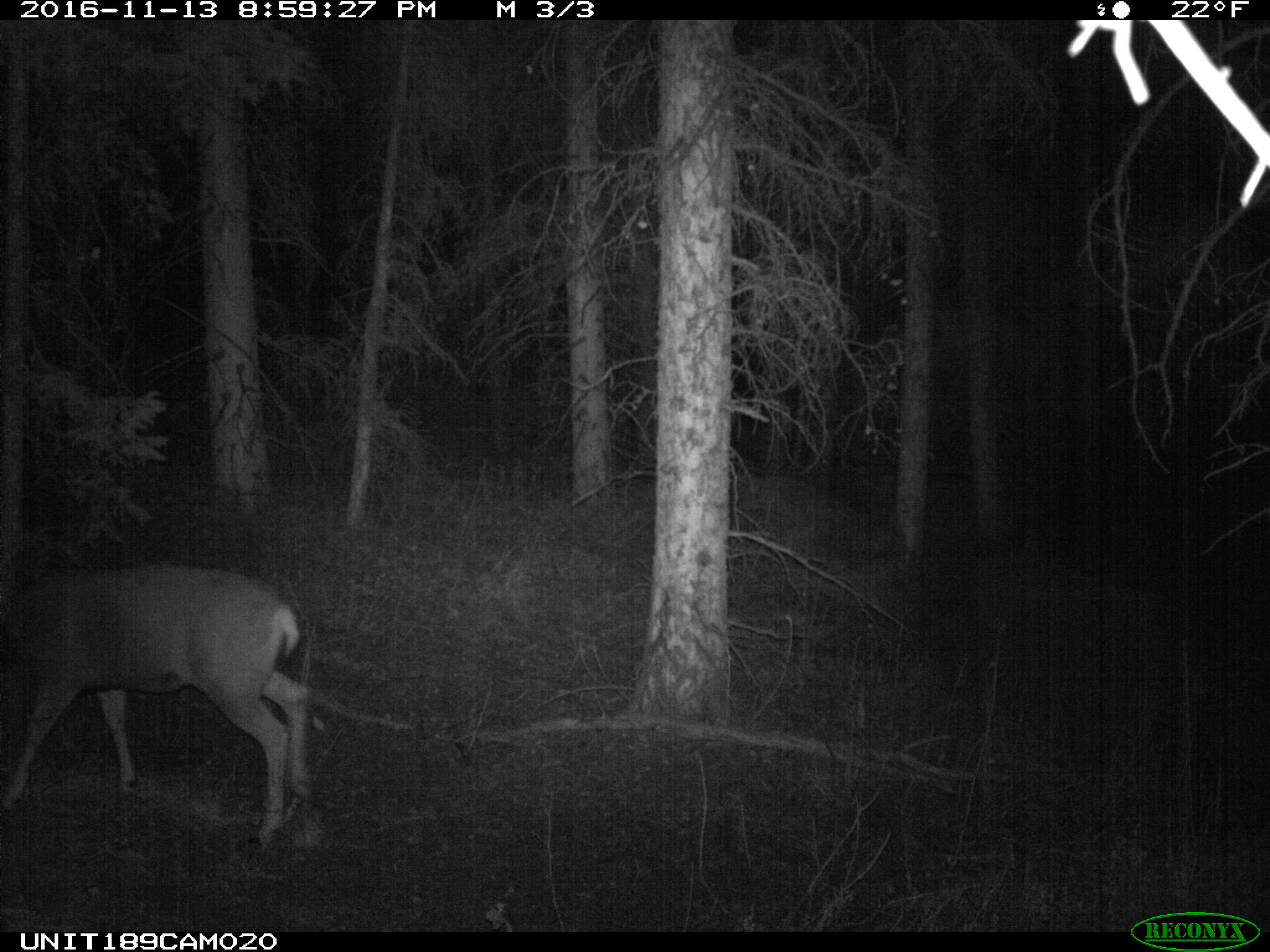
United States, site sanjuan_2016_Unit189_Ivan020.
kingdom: Animalia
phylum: Chordata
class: Mammalia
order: Artiodactyla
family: Cervidae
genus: Odocoileus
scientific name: Odocoileus hemionus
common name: mule deer